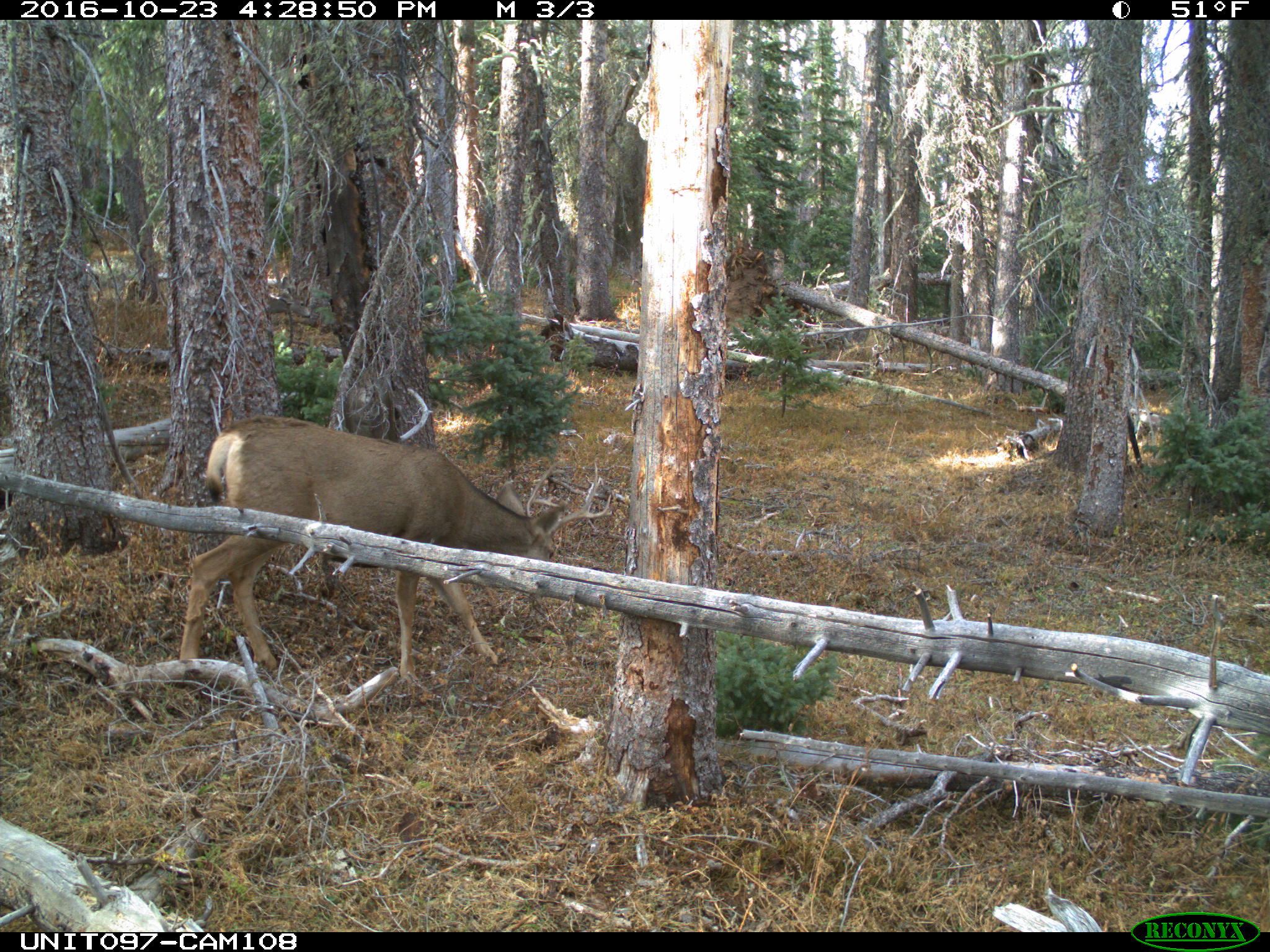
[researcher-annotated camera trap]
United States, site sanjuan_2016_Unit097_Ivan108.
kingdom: Animalia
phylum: Chordata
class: Mammalia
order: Artiodactyla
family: Cervidae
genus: Odocoileus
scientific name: Odocoileus hemionus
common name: mule deer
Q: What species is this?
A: Odocoileus hemionus (mule deer).